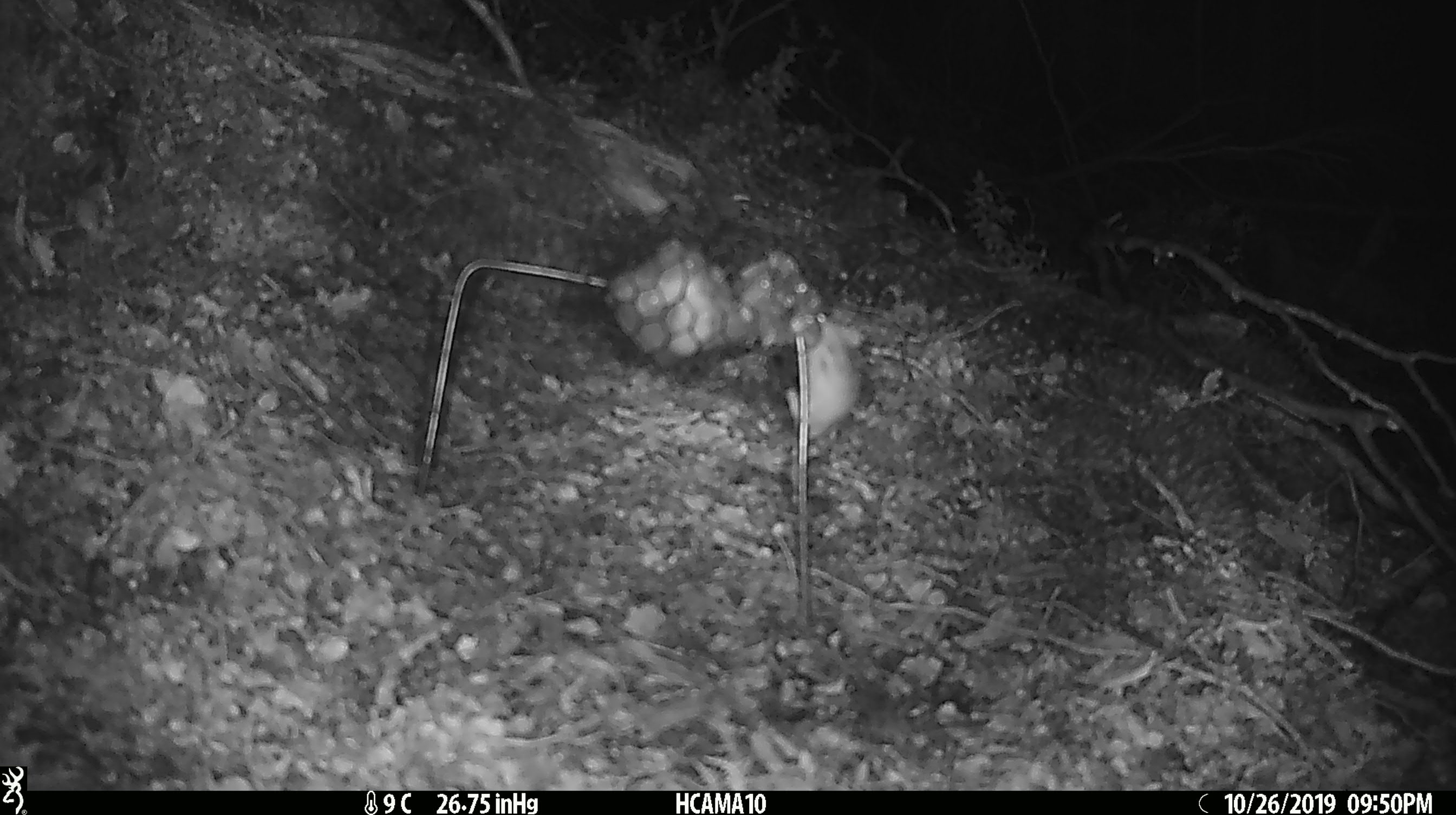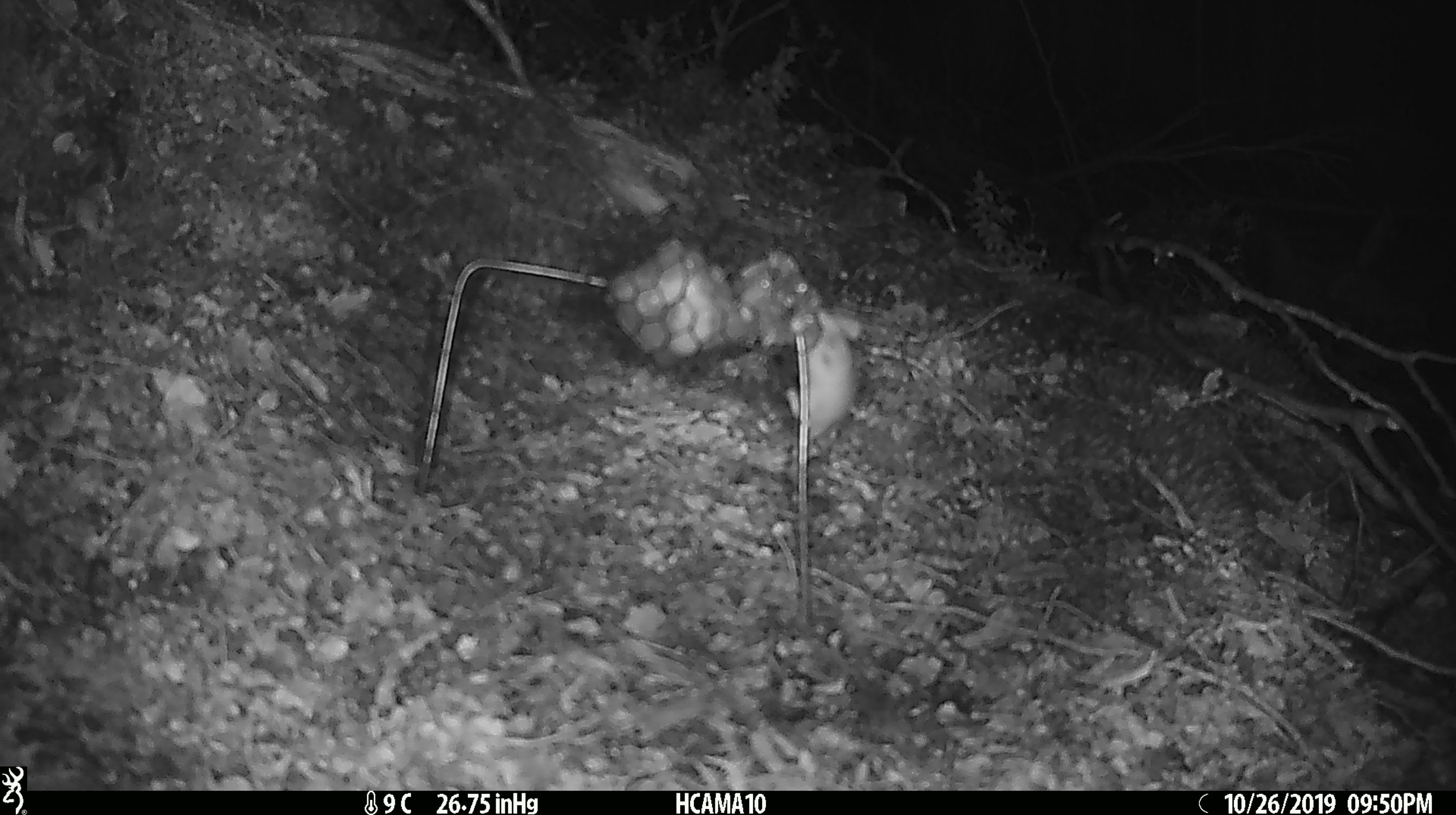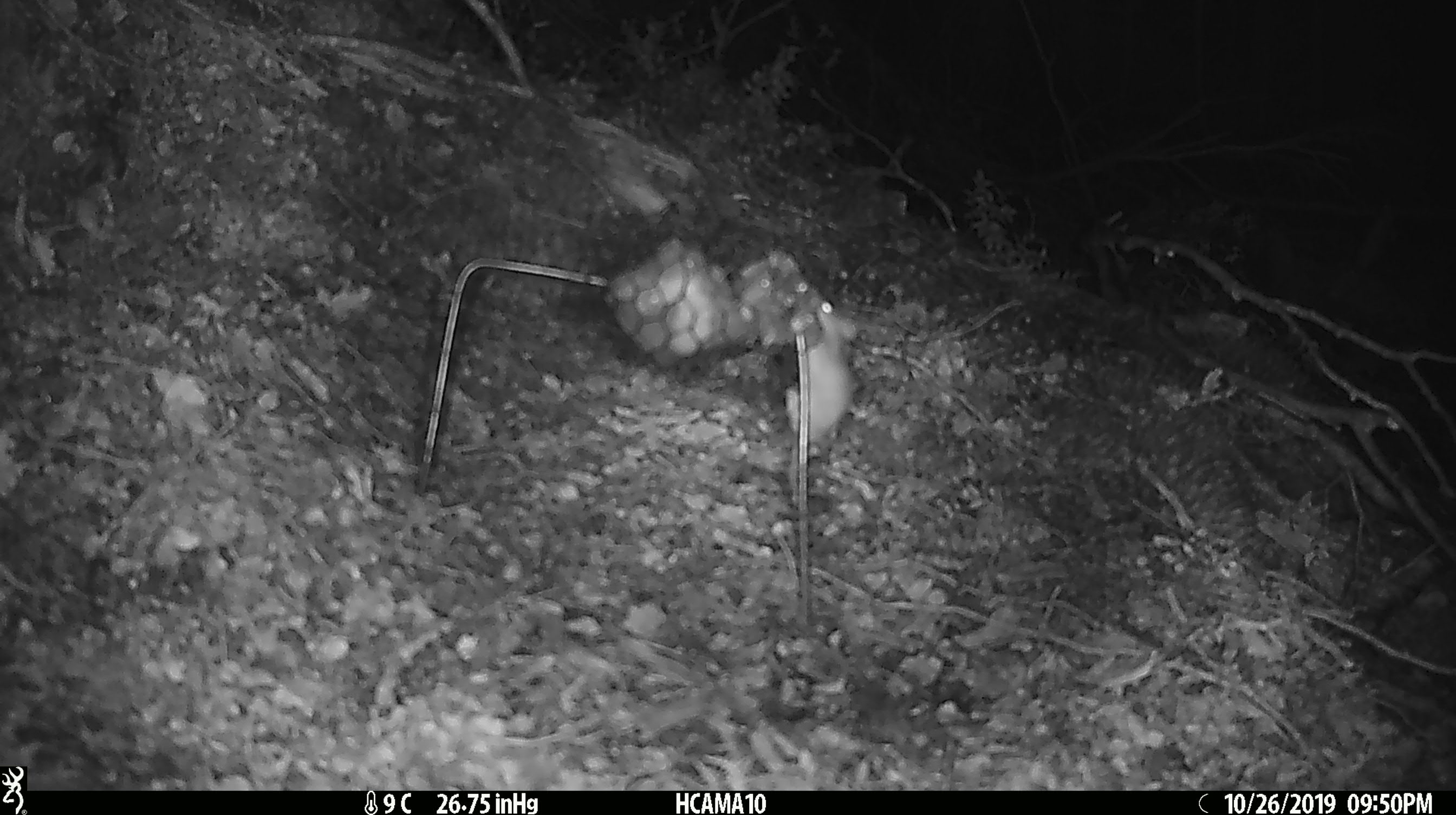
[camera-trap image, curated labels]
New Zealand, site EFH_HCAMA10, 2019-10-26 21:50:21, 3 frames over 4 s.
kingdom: Animalia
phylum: Chordata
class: Mammalia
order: Rodentia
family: Muridae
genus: Mus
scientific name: Mus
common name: mouse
Mouse (Mus).